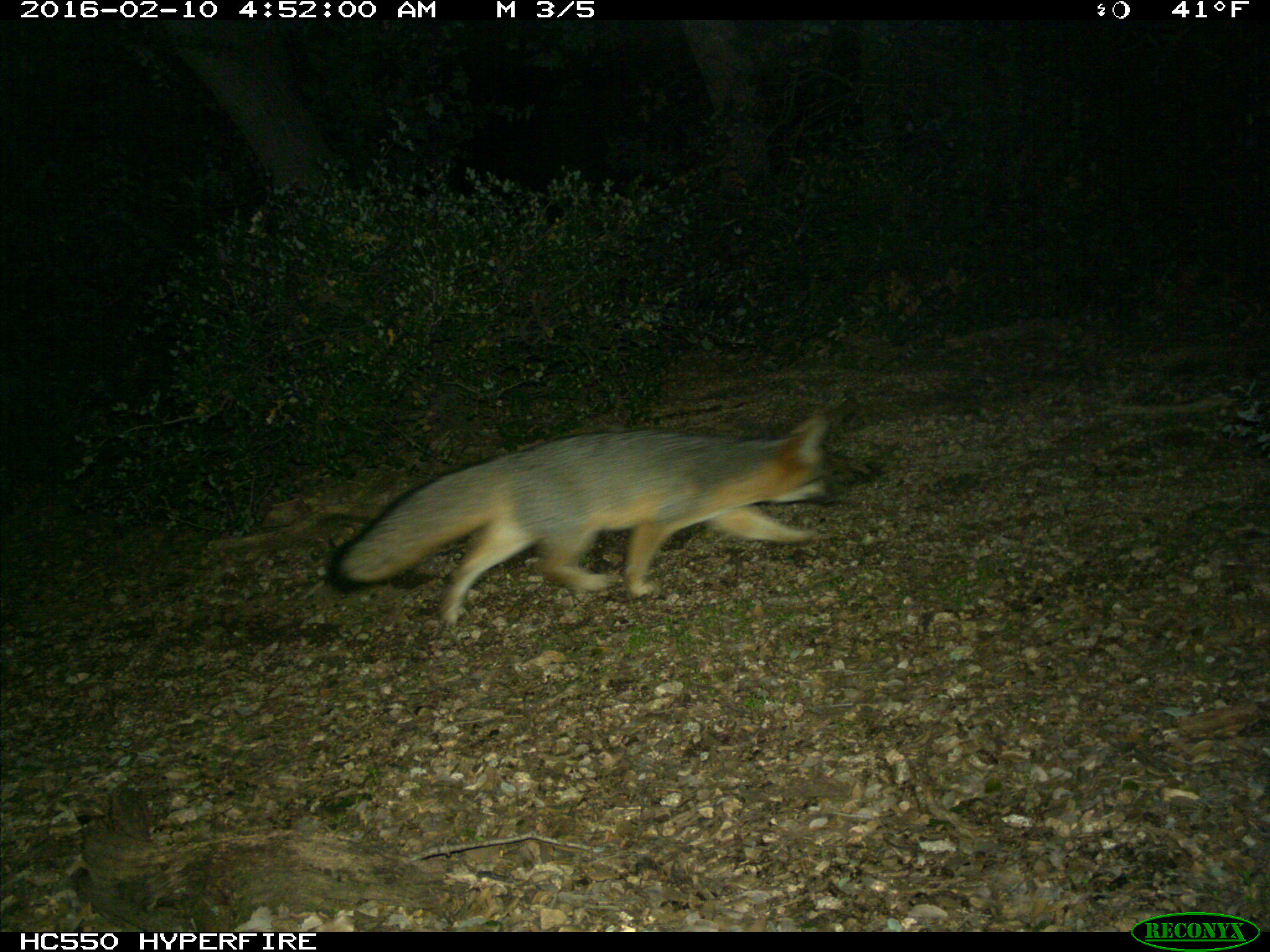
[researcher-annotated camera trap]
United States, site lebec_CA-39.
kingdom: Animalia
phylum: Chordata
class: Mammalia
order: Carnivora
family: Canidae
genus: Urocyon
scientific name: Urocyon cinereoargenteus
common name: gray fox